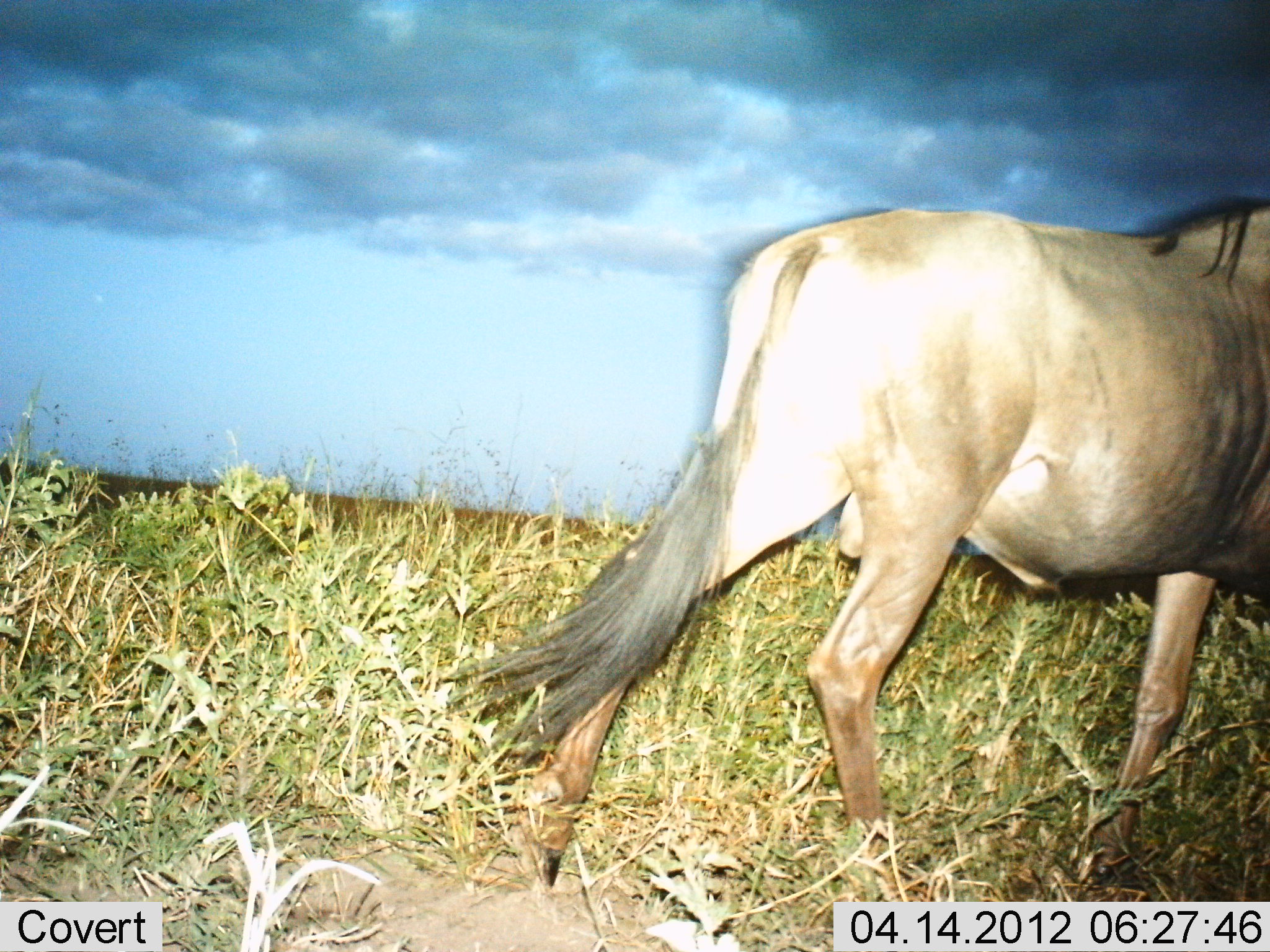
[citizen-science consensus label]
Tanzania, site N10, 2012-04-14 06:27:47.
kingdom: Animalia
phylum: Chordata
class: Mammalia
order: Artiodactyla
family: Bovidae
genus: Connochaetes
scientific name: Connochaetes taurinus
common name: blue wildebeest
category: wildebeest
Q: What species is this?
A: Wildebeest (blue wildebeest) (Connochaetes taurinus).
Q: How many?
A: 1.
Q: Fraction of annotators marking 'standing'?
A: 5%.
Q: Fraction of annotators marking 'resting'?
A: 0%.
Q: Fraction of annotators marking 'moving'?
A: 95%.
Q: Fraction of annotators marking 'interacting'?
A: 0%.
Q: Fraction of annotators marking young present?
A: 0%.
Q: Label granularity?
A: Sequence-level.